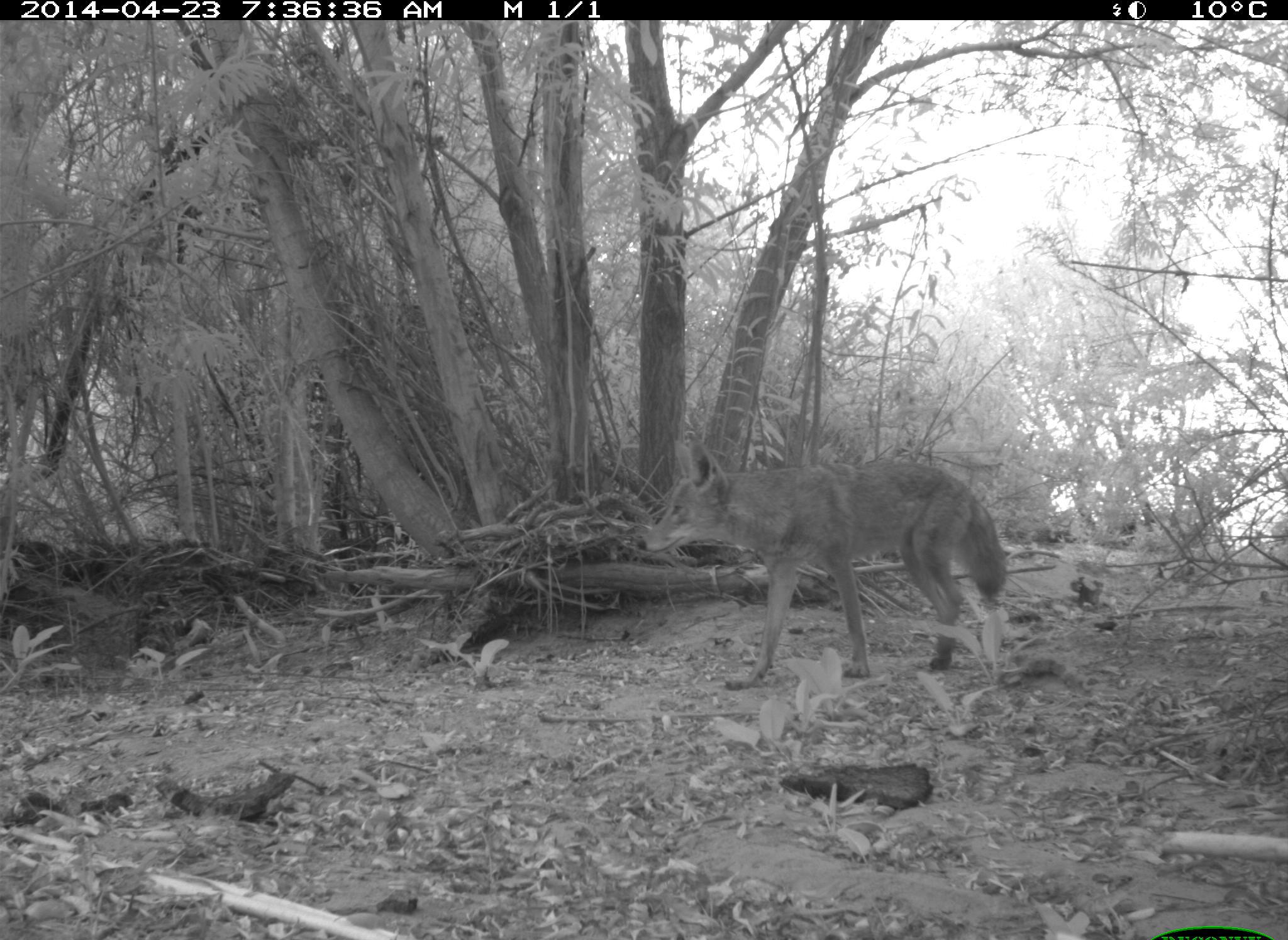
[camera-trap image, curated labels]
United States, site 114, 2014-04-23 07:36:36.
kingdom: Animalia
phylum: Chordata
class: Mammalia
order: Carnivora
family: Canidae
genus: Canis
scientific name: Canis latrans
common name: coyote